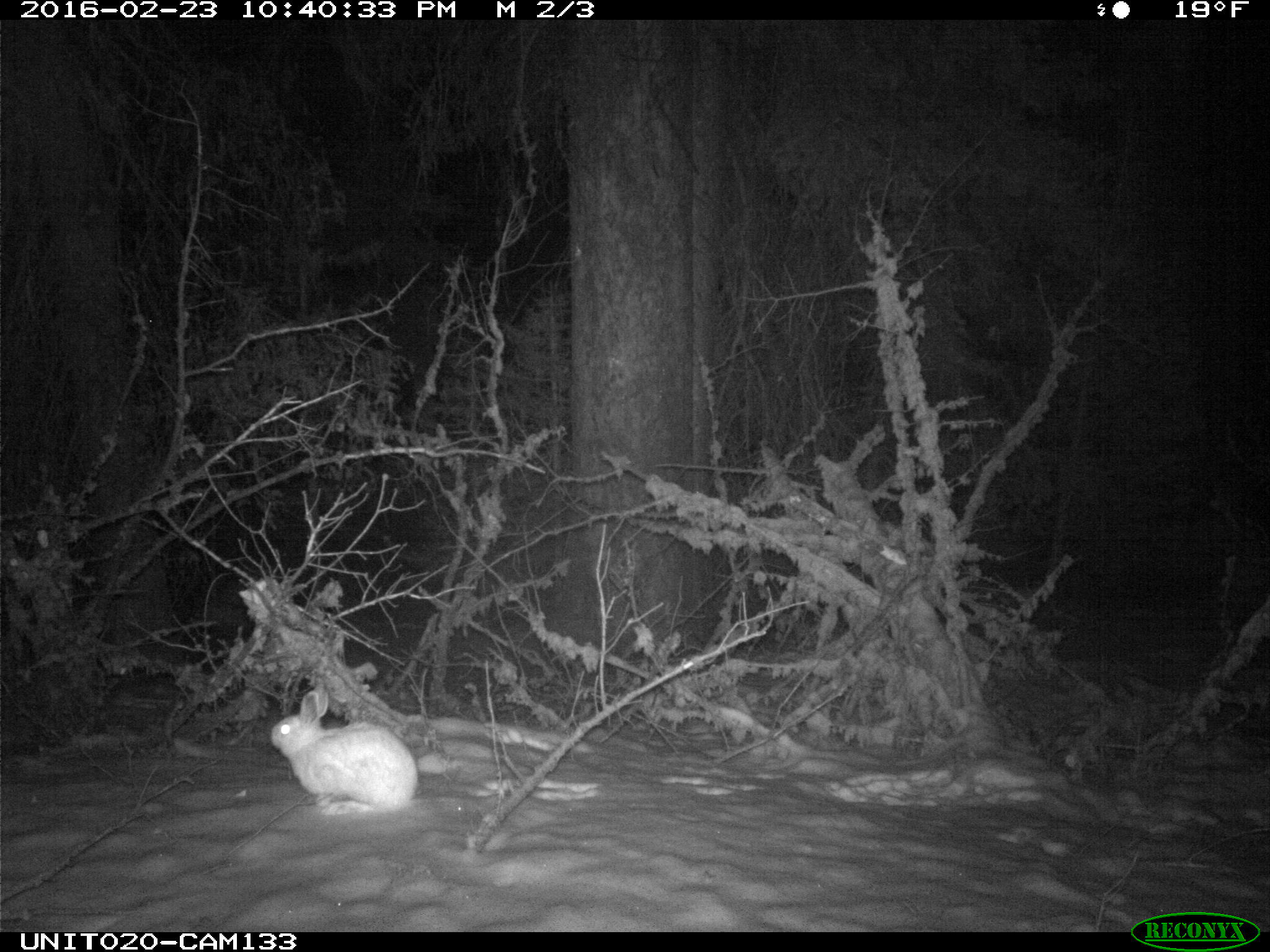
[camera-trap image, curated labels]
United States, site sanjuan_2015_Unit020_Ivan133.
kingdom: Animalia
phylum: Chordata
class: Mammalia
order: Lagomorpha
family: Leporidae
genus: Lepus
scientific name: Lepus americanus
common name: snowshoe hare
Lepus americanus (snowshoe hare).